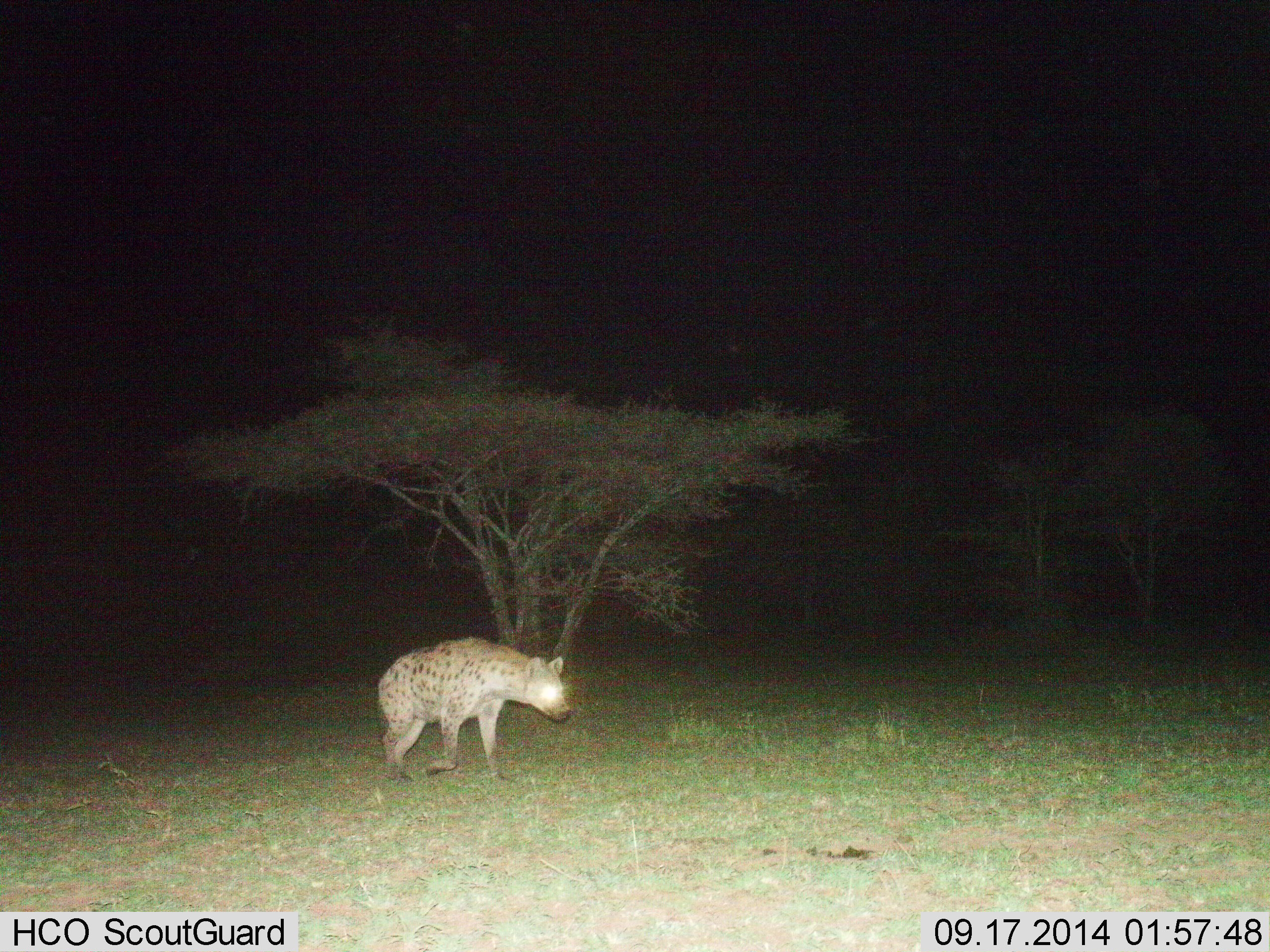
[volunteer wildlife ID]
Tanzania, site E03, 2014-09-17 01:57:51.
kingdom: Animalia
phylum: Chordata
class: Mammalia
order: Carnivora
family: Hyaenidae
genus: Crocuta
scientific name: Crocuta crocuta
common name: spotted hyena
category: hyenaspotted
Hyenaspotted (spotted hyena) (Crocuta crocuta), count 1. Behavior (volunteer vote fractions): standing 10%, resting 0%, moving 100%, interacting 0%. Young present (vote fraction): 0%. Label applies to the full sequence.